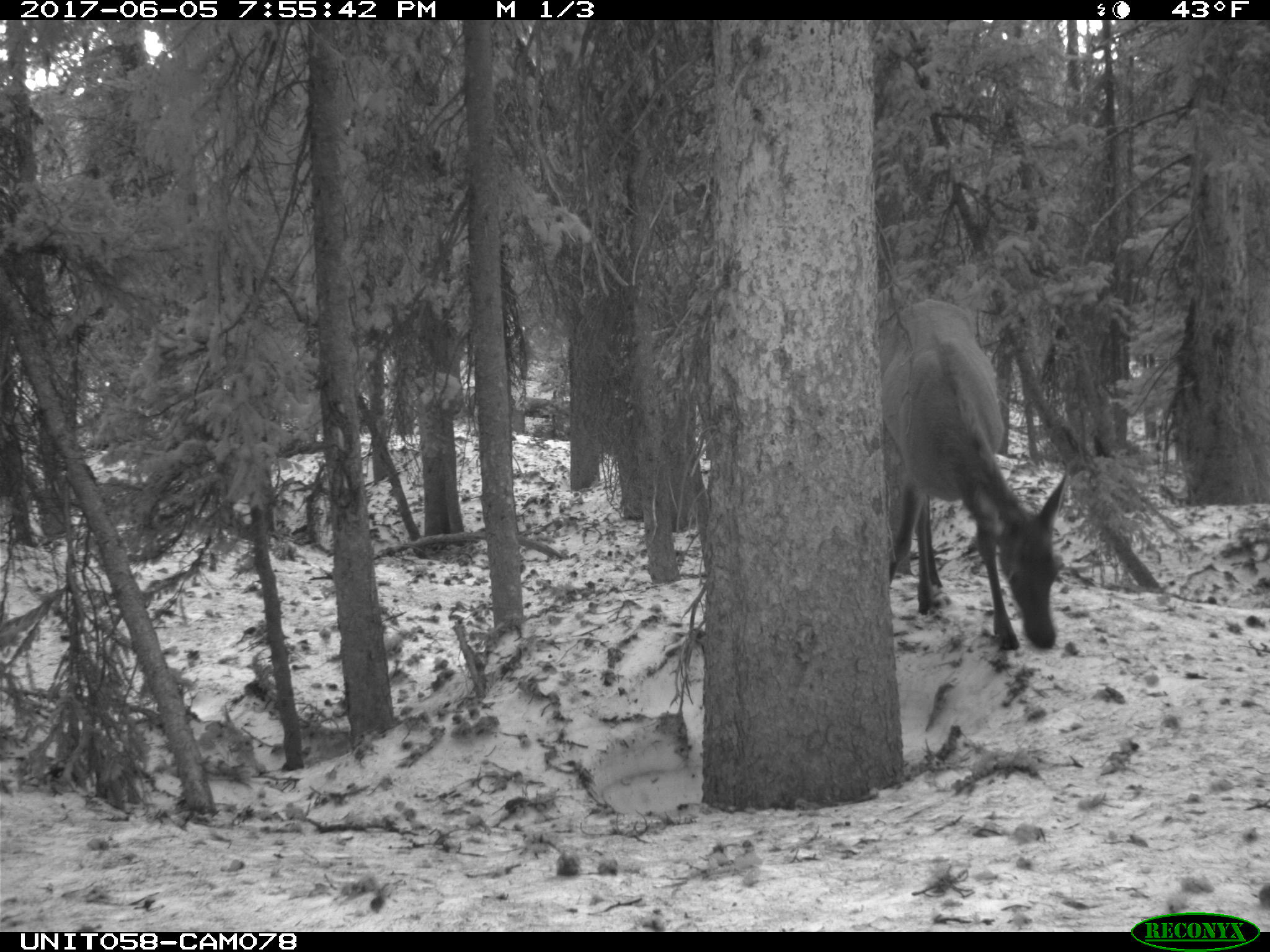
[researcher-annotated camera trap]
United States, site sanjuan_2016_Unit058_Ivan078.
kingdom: Animalia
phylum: Chordata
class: Mammalia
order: Artiodactyla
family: Cervidae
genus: Cervus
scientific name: Cervus elaphus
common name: red deer